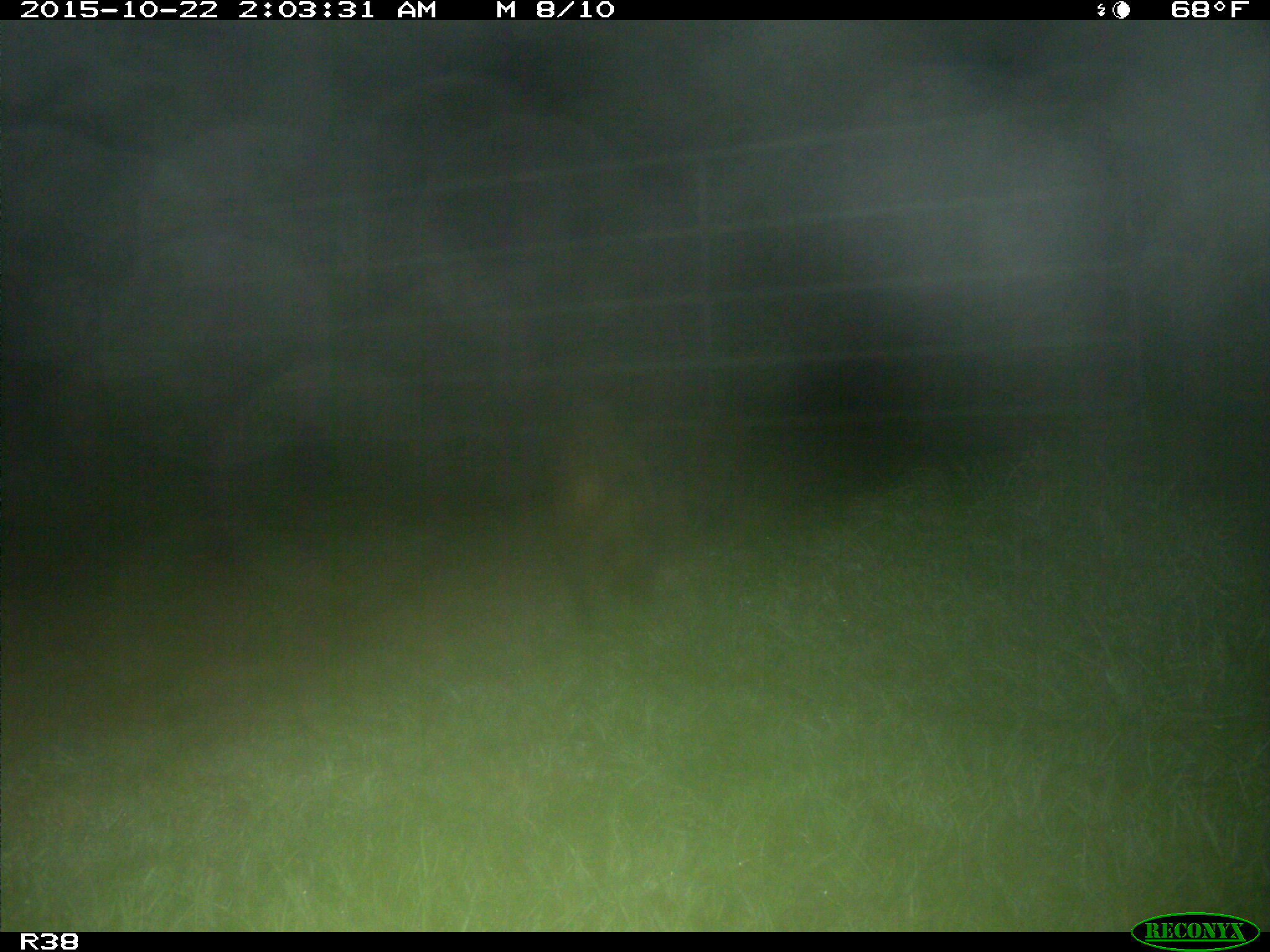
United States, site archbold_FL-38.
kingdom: Animalia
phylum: Chordata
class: Mammalia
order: Carnivora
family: Procyonidae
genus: Procyon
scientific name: Procyon lotor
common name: common raccoon